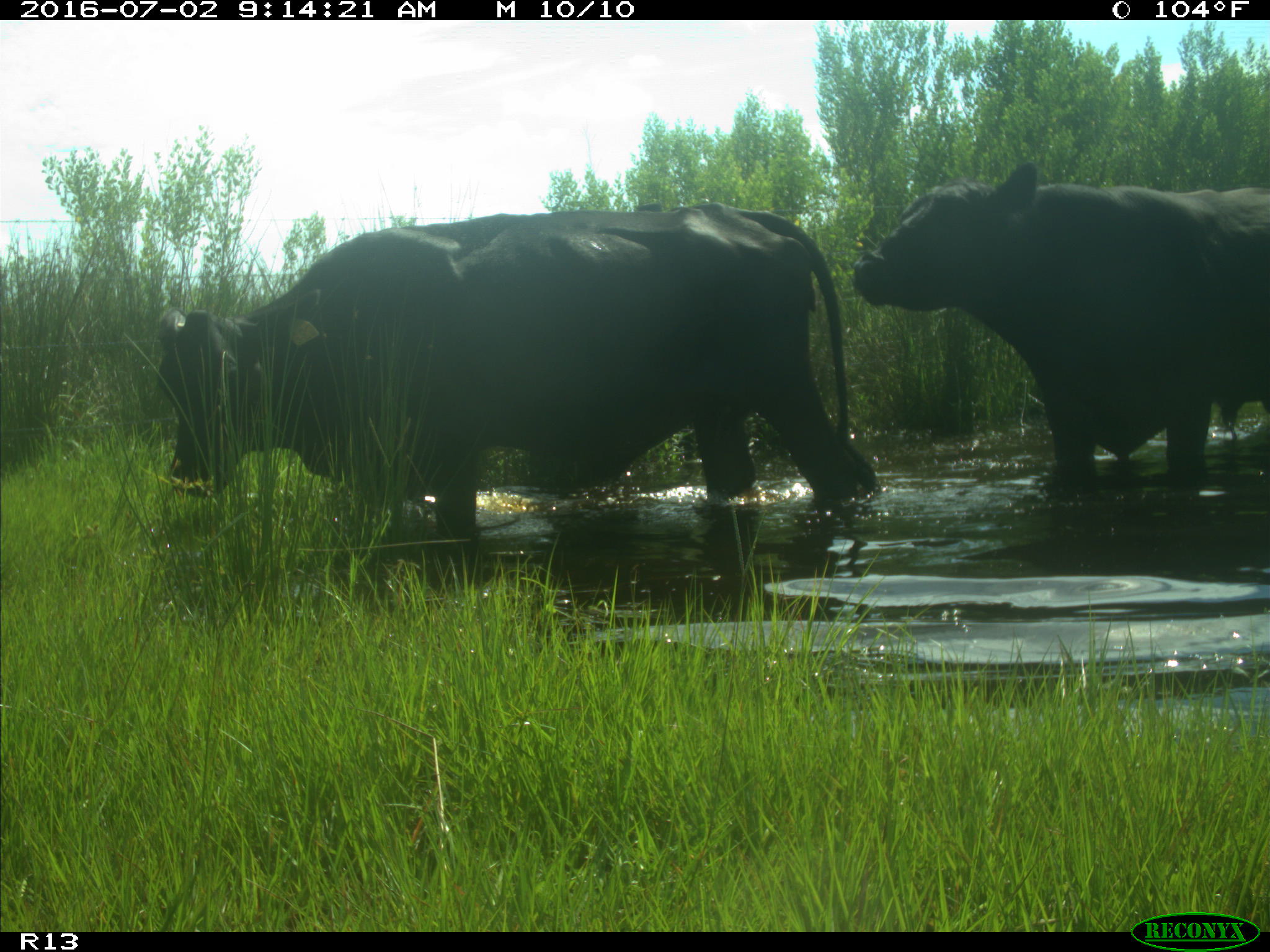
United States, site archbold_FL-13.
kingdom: Animalia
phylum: Chordata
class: Mammalia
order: Artiodactyla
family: Bovidae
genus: Bos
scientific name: Bos taurus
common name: domestic cow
Bos taurus (domestic cow).